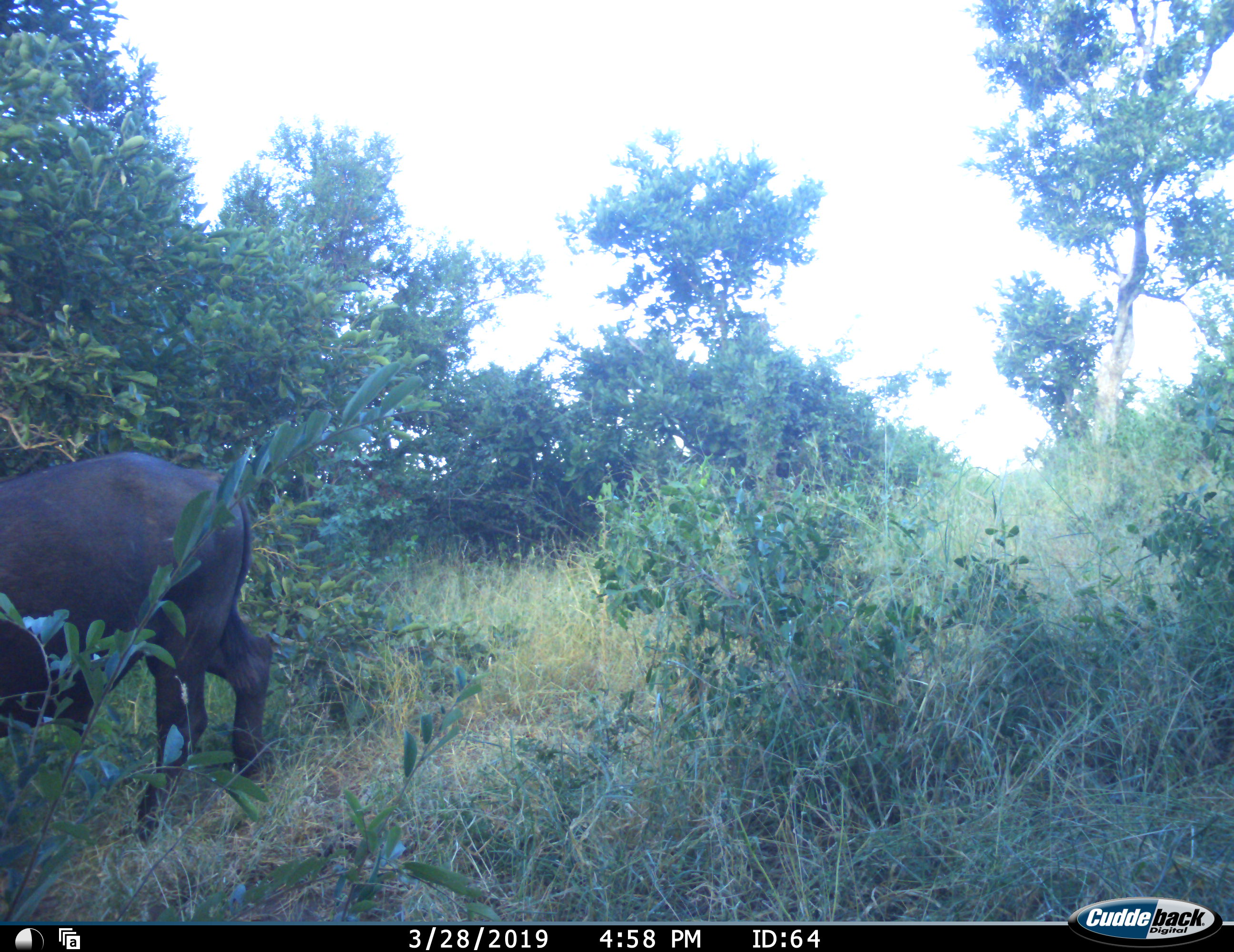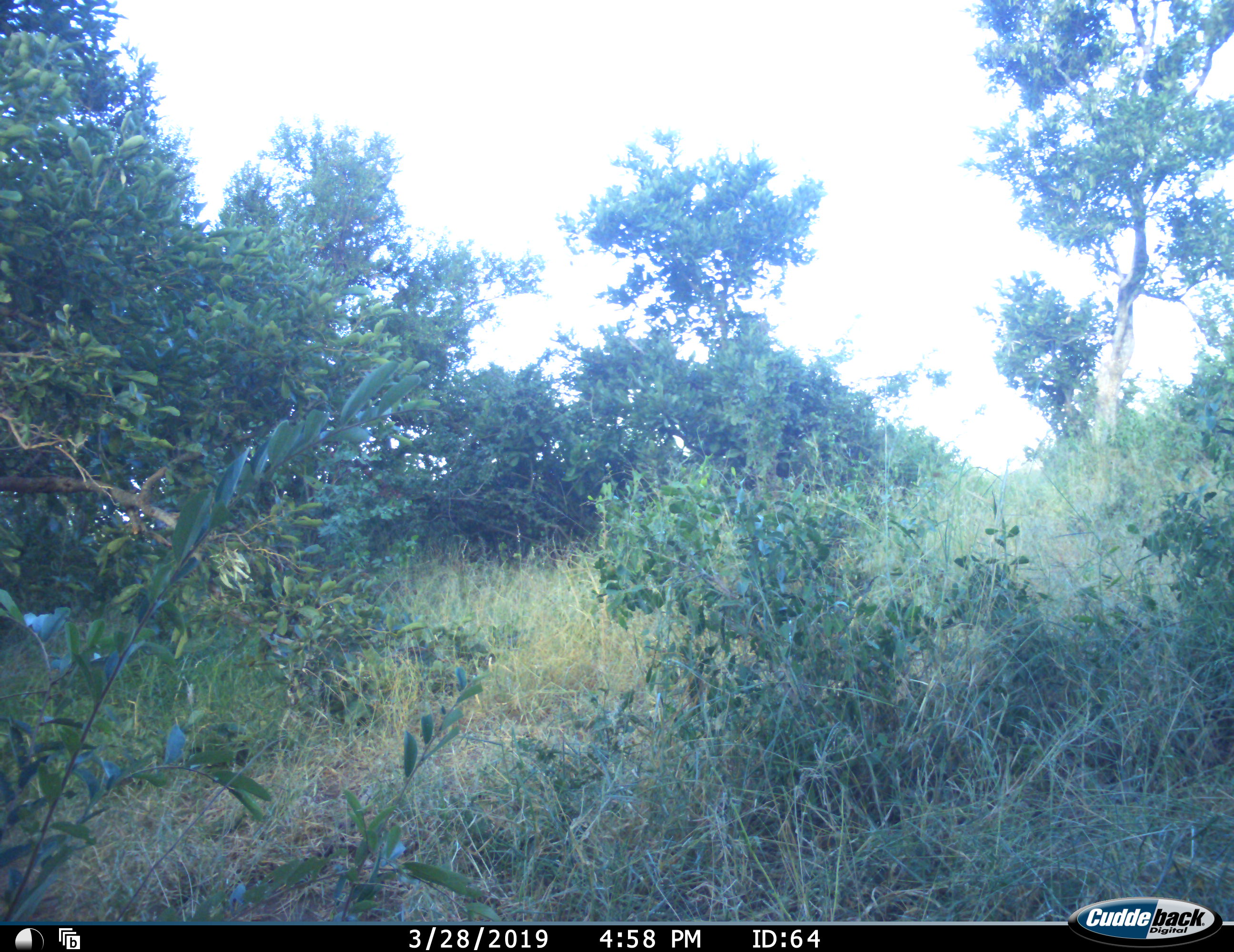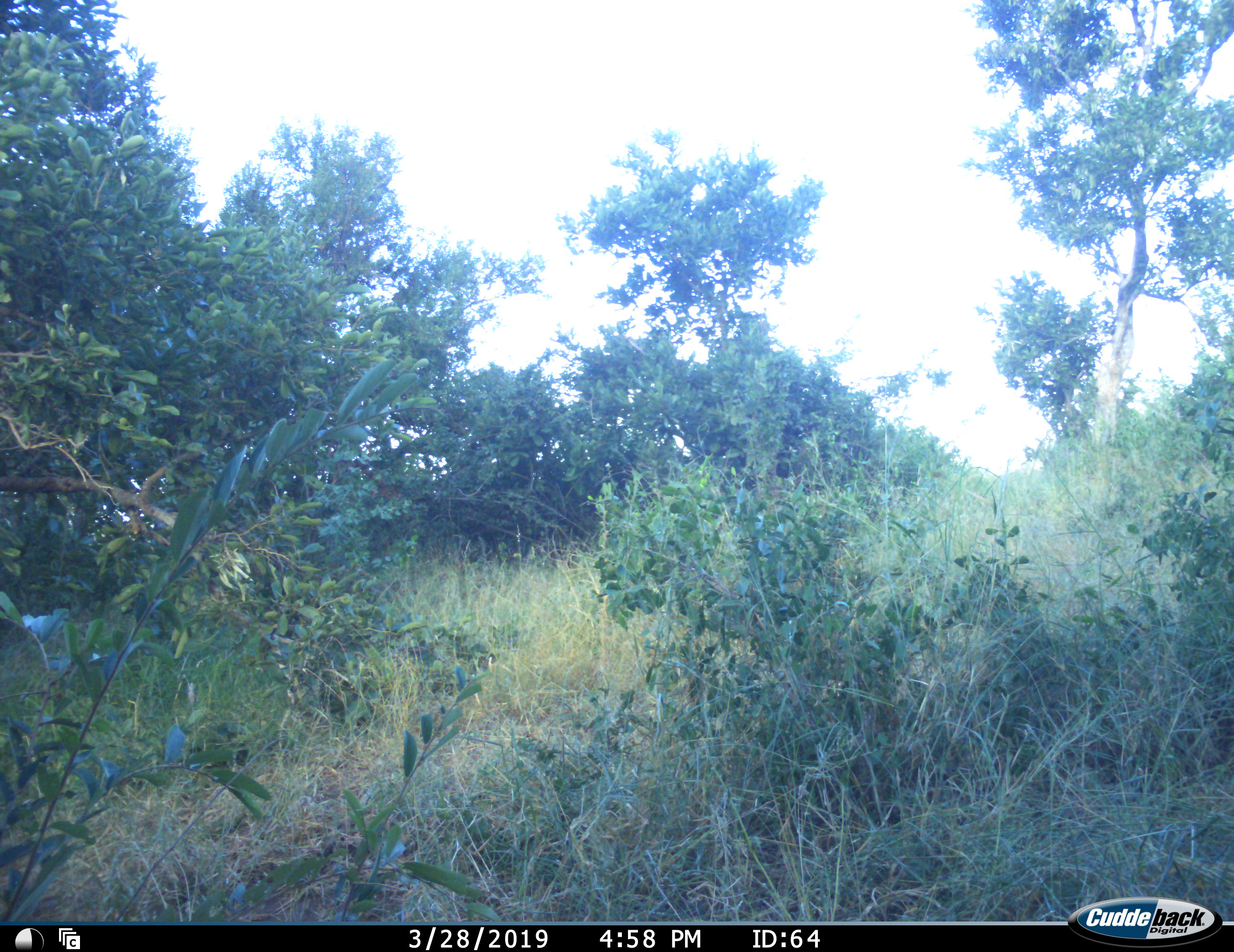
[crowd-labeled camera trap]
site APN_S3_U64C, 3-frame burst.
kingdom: Animalia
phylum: Chordata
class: Mammalia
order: Artiodactyla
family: Bovidae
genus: Syncerus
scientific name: Syncerus caffer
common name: african buffalo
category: buffalo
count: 1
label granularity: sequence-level